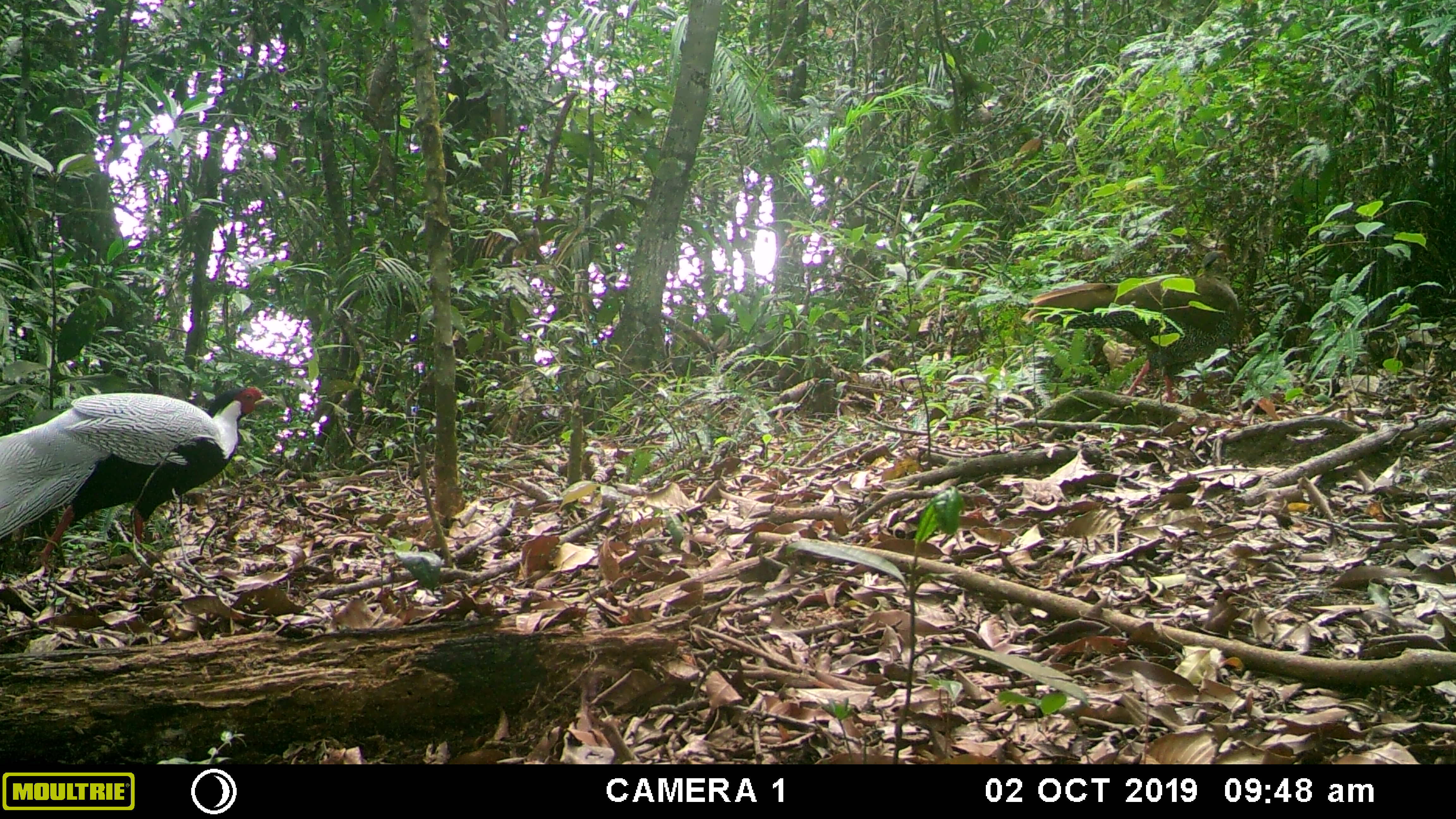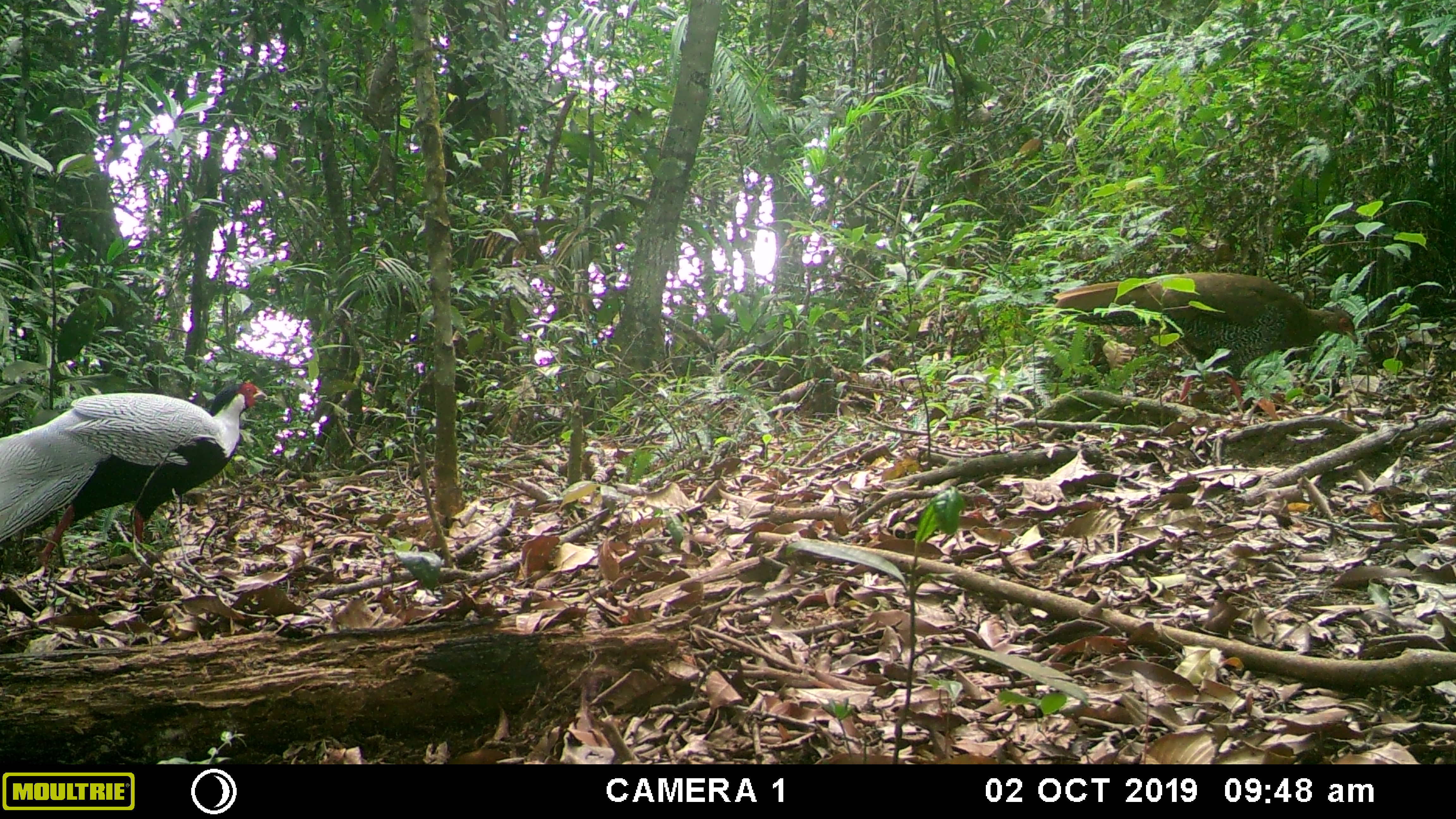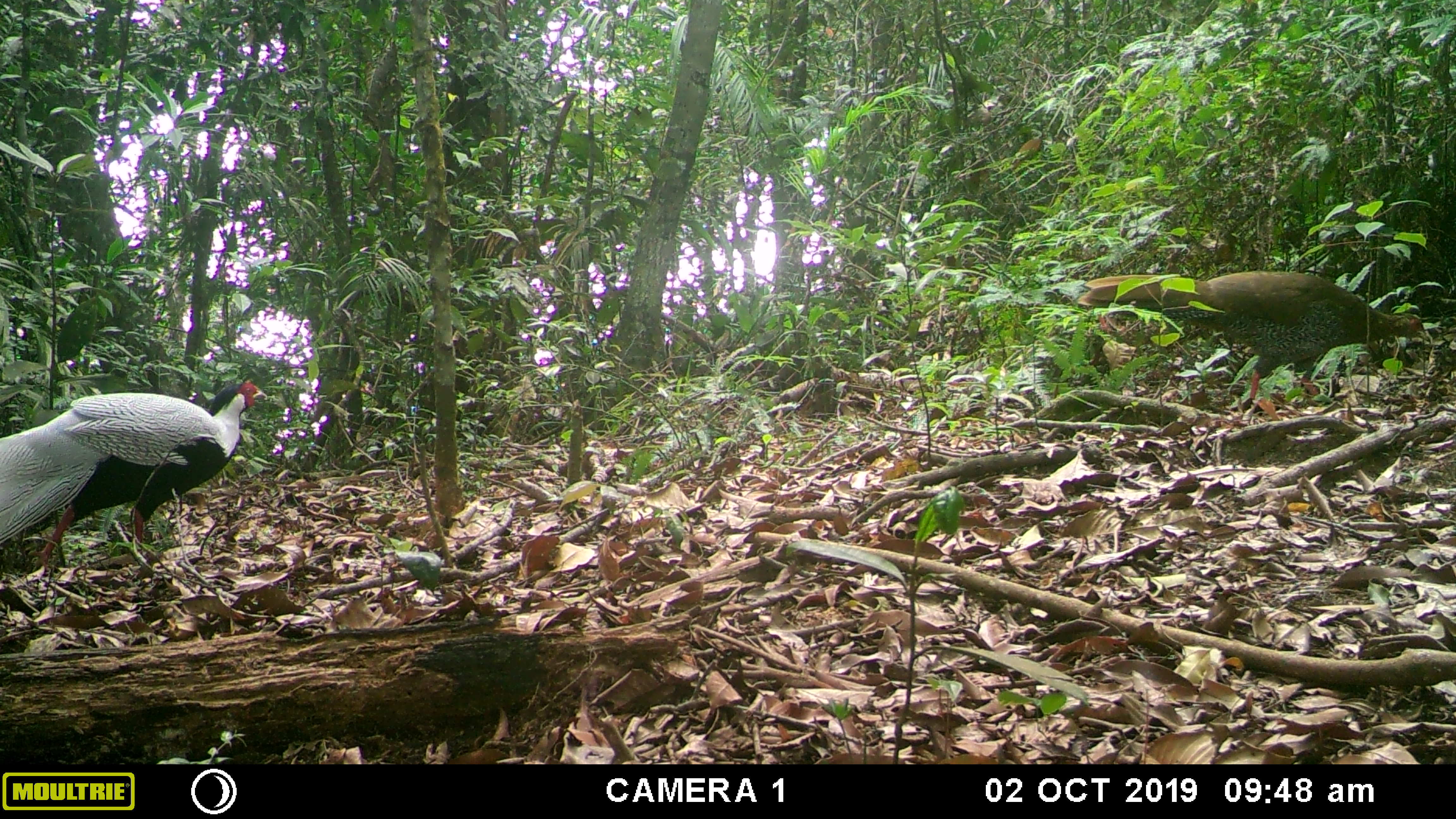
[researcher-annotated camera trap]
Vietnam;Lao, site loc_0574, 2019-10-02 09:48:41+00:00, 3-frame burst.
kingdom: Animalia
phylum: Chordata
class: Aves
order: Galliformes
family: Phasianidae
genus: Lophura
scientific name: Lophura nycthemera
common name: silver pheasant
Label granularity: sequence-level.